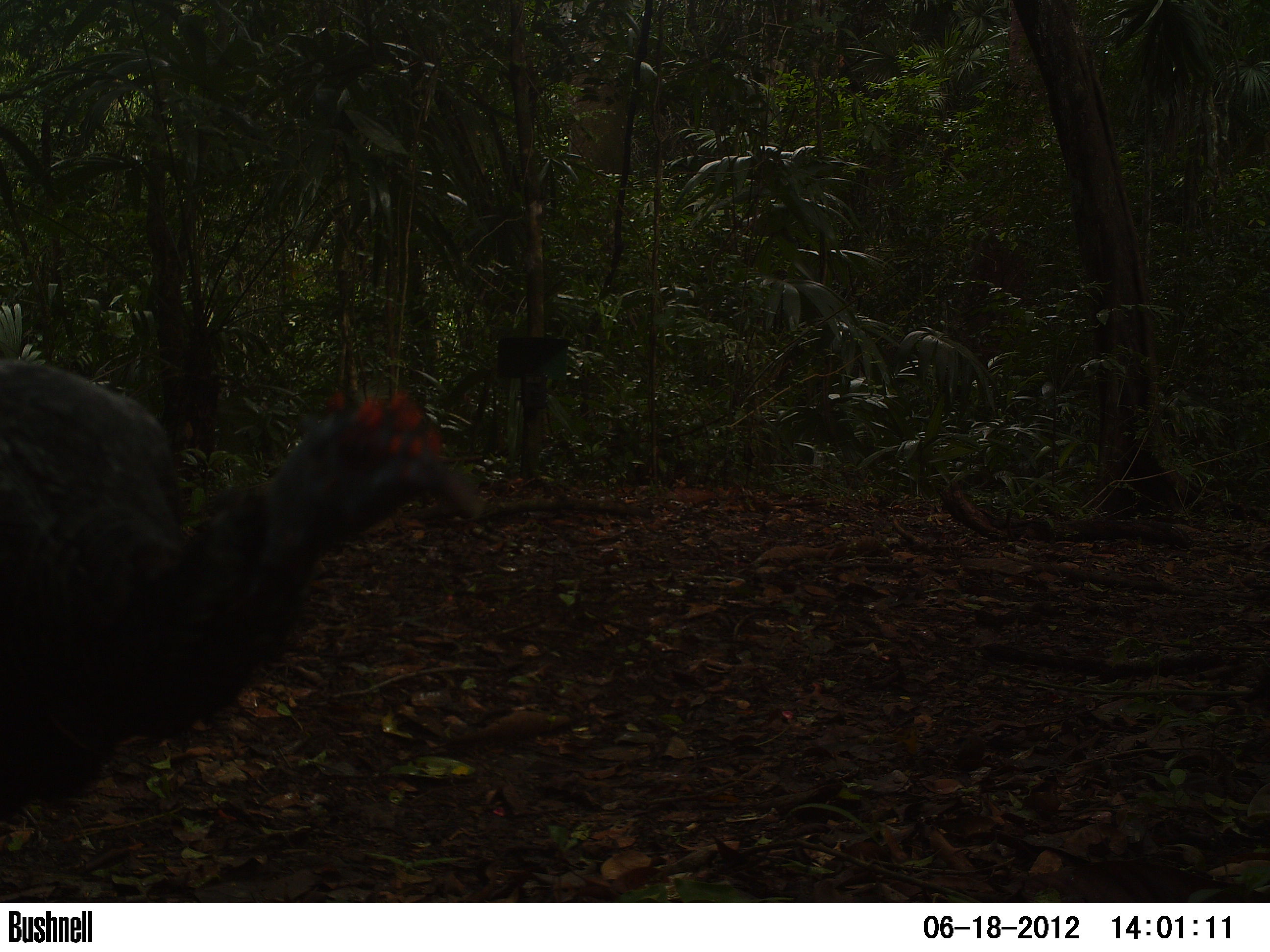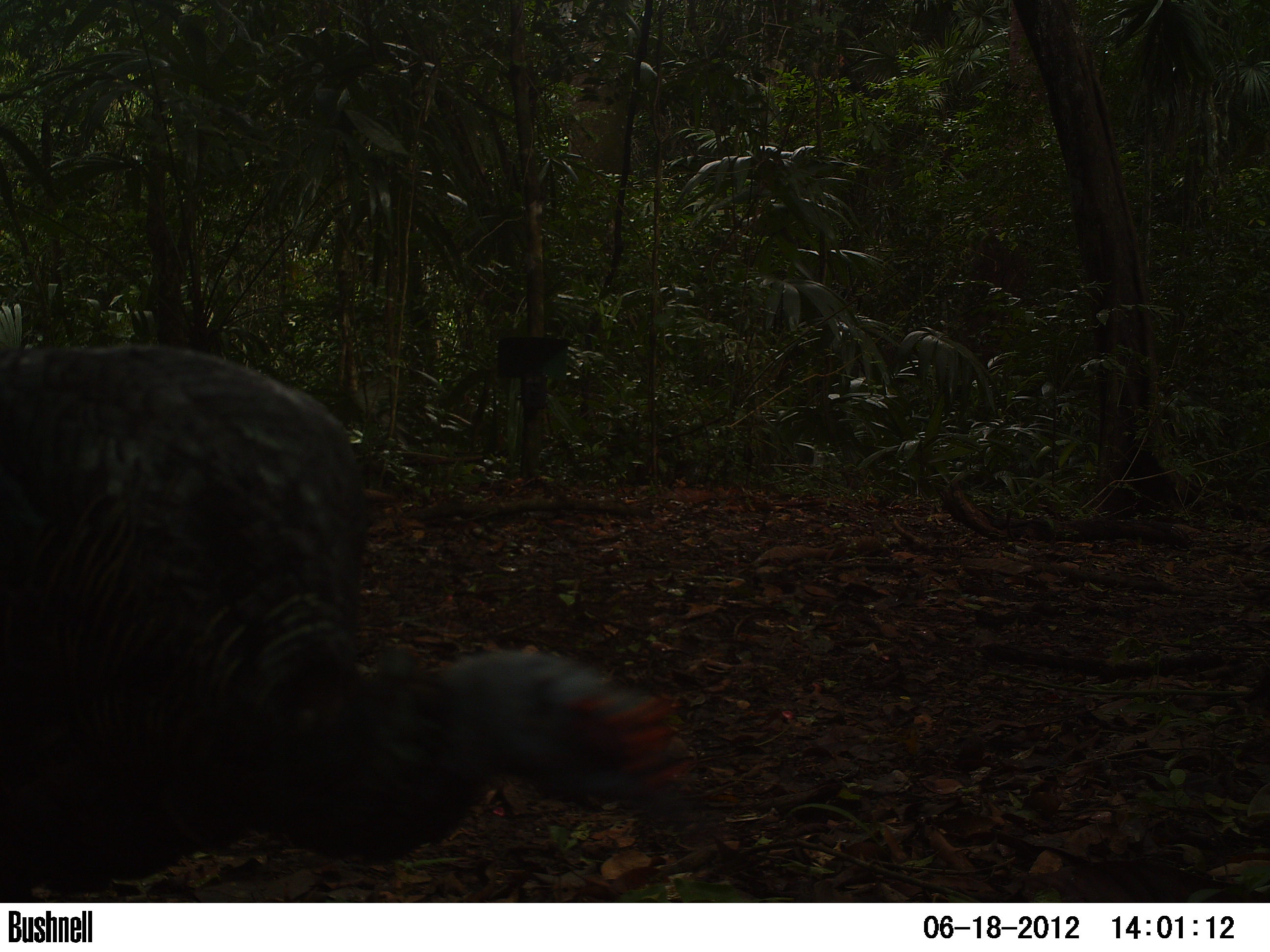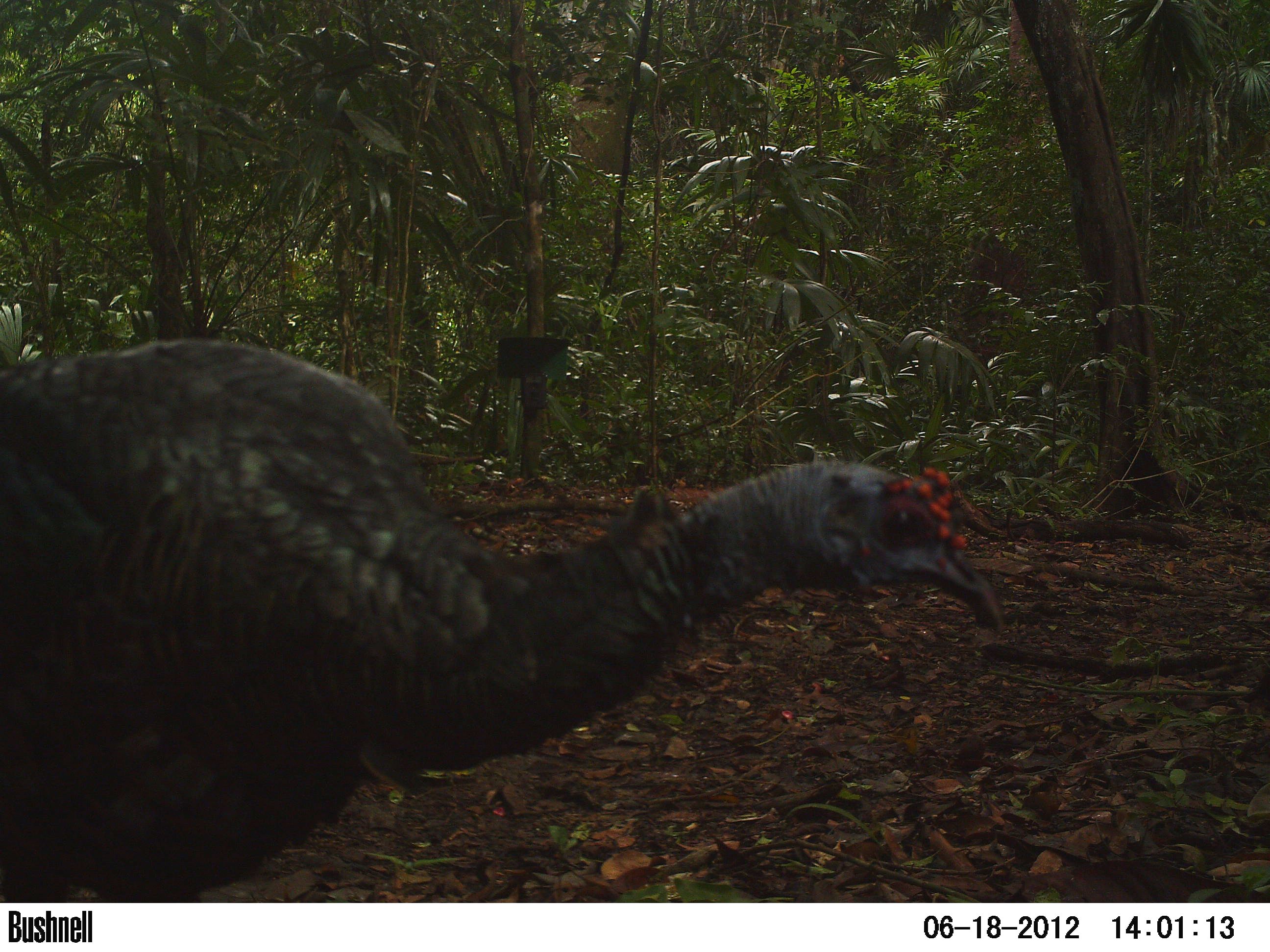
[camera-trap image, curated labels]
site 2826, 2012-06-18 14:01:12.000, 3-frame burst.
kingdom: Animalia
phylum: Chordata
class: Aves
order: Galliformes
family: Phasianidae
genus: Meleagris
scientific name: Meleagris ocellata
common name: ocellated turkey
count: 1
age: adult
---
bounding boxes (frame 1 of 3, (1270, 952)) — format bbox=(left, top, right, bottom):
meleagris ocellata: bbox=(0, 357, 484, 823)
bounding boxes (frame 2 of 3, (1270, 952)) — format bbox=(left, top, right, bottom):
meleagris ocellata: bbox=(0, 341, 695, 901)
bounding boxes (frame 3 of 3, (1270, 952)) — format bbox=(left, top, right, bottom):
meleagris ocellata: bbox=(0, 338, 1003, 899)